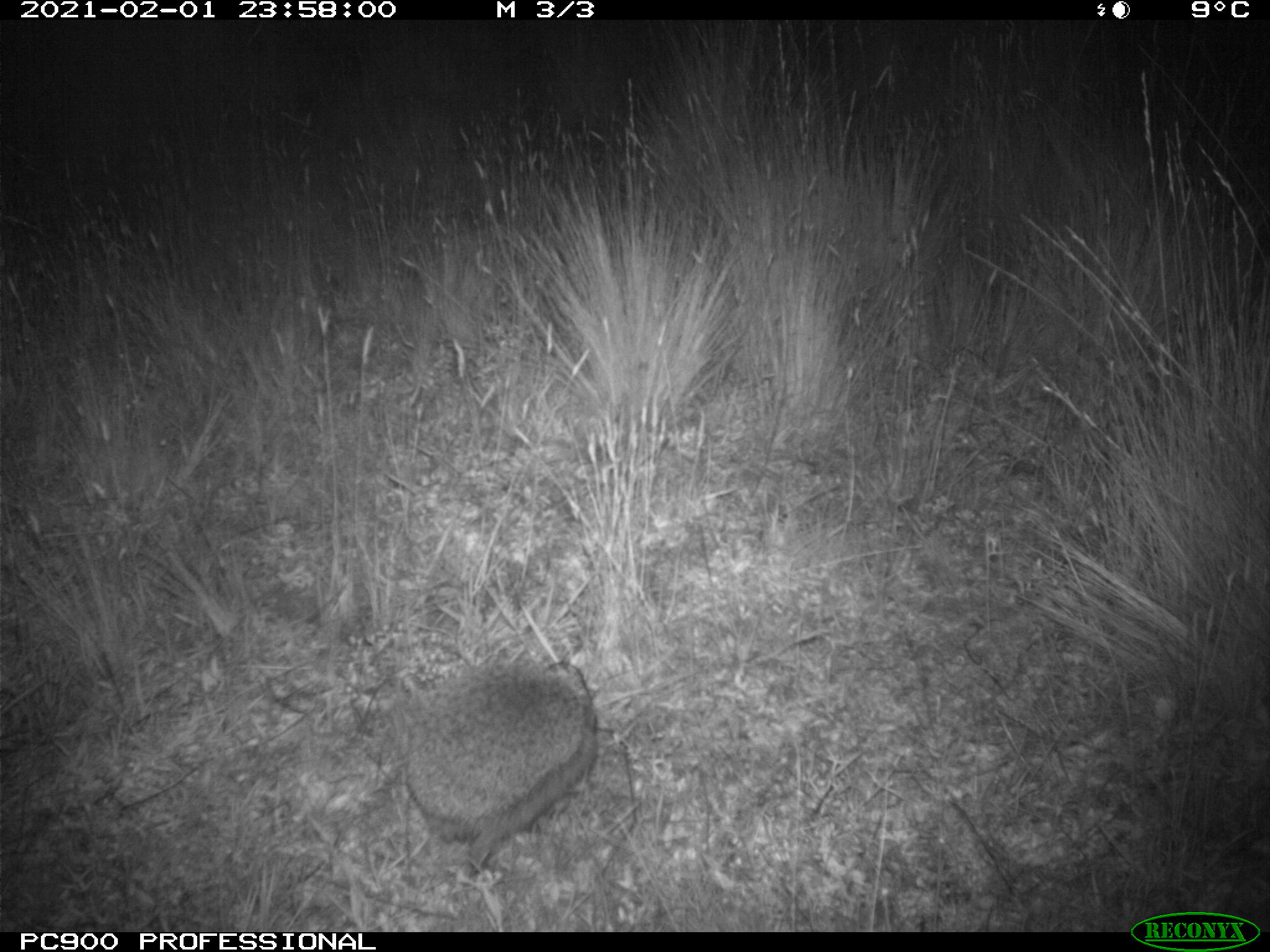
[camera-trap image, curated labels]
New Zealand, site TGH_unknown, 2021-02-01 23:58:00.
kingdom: Animalia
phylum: Chordata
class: Mammalia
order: Eulipotyphla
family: Erinaceidae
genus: Erinaceus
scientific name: Erinaceus europaeus europaeus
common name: european hedgehog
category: hedgehog